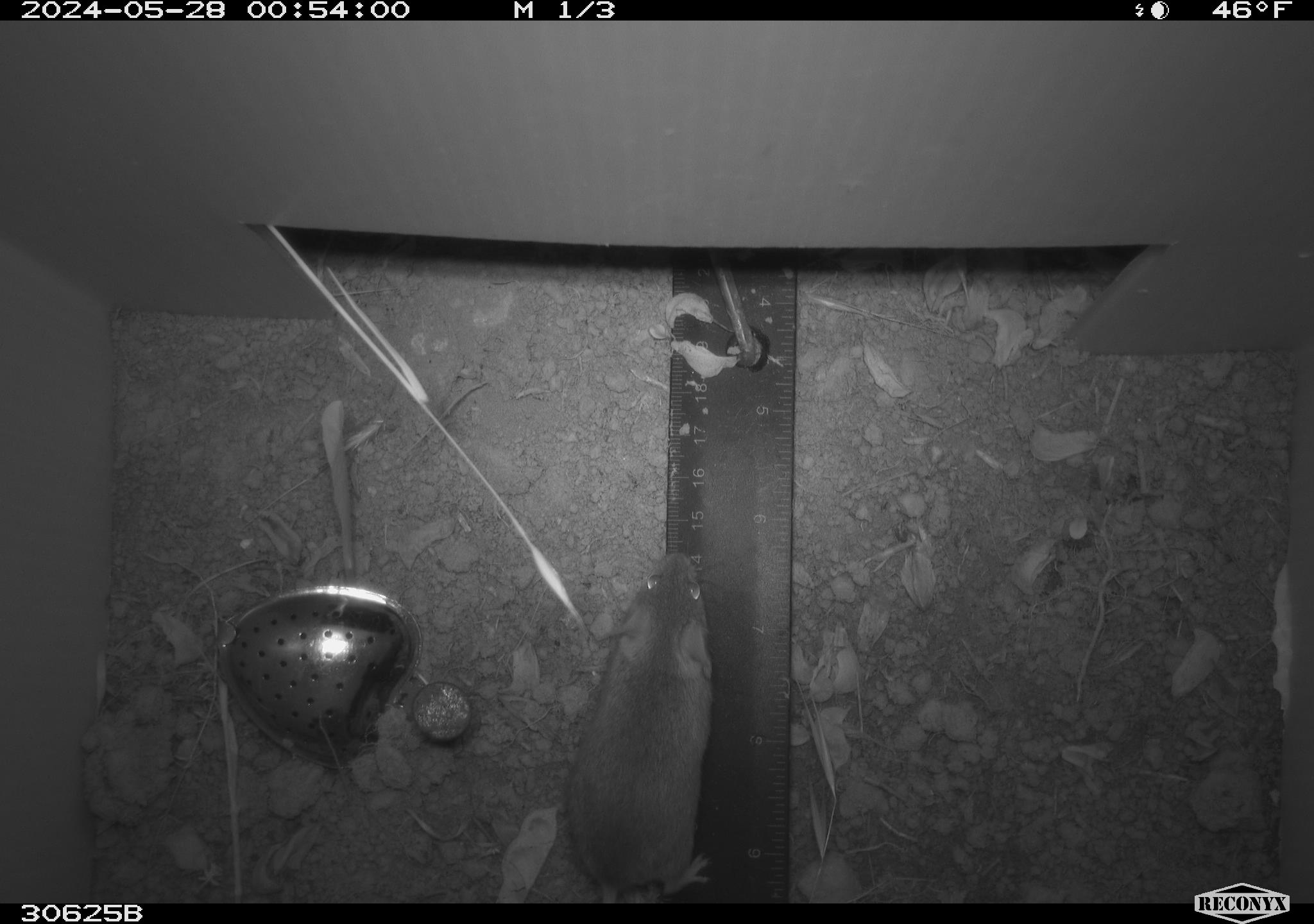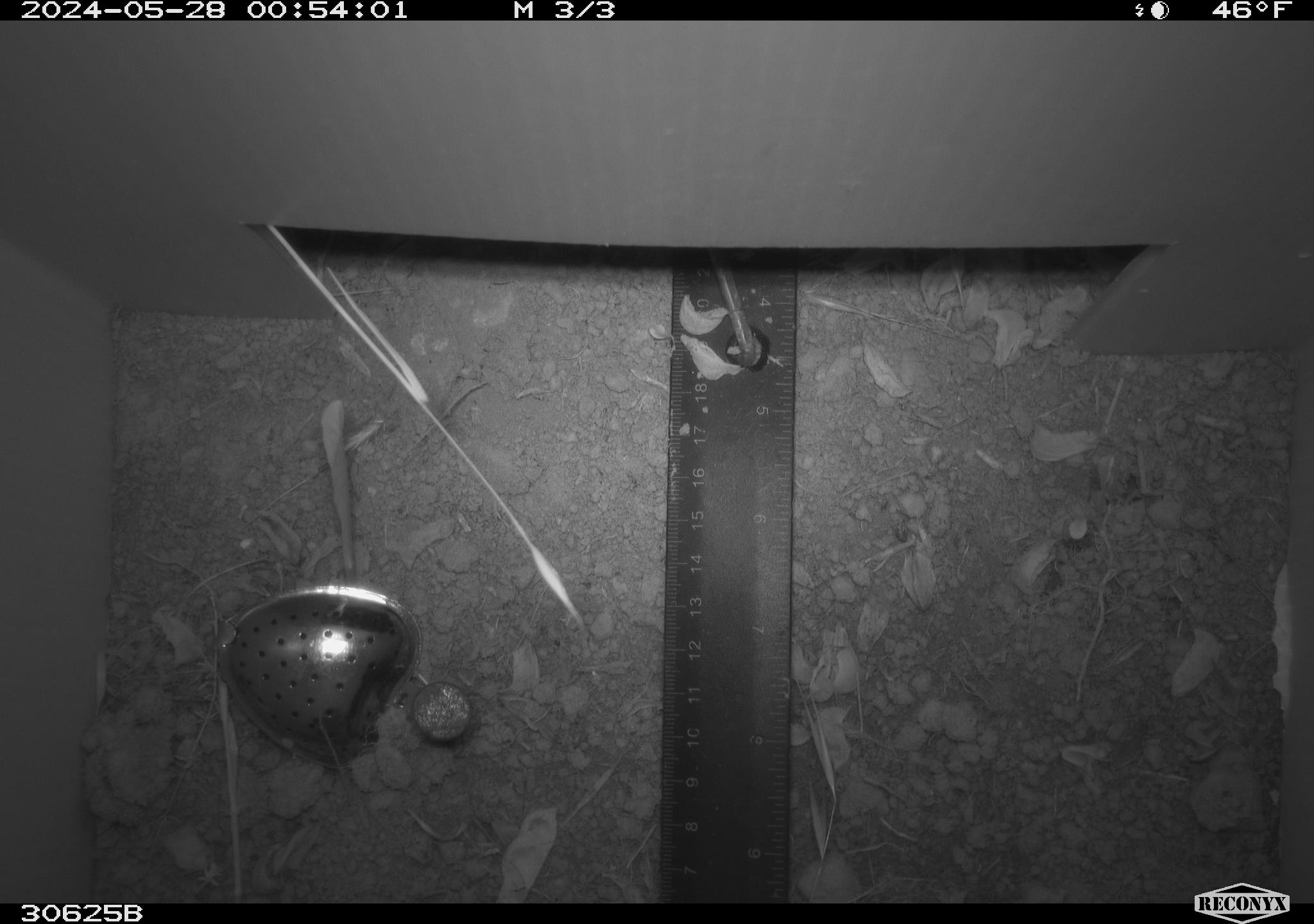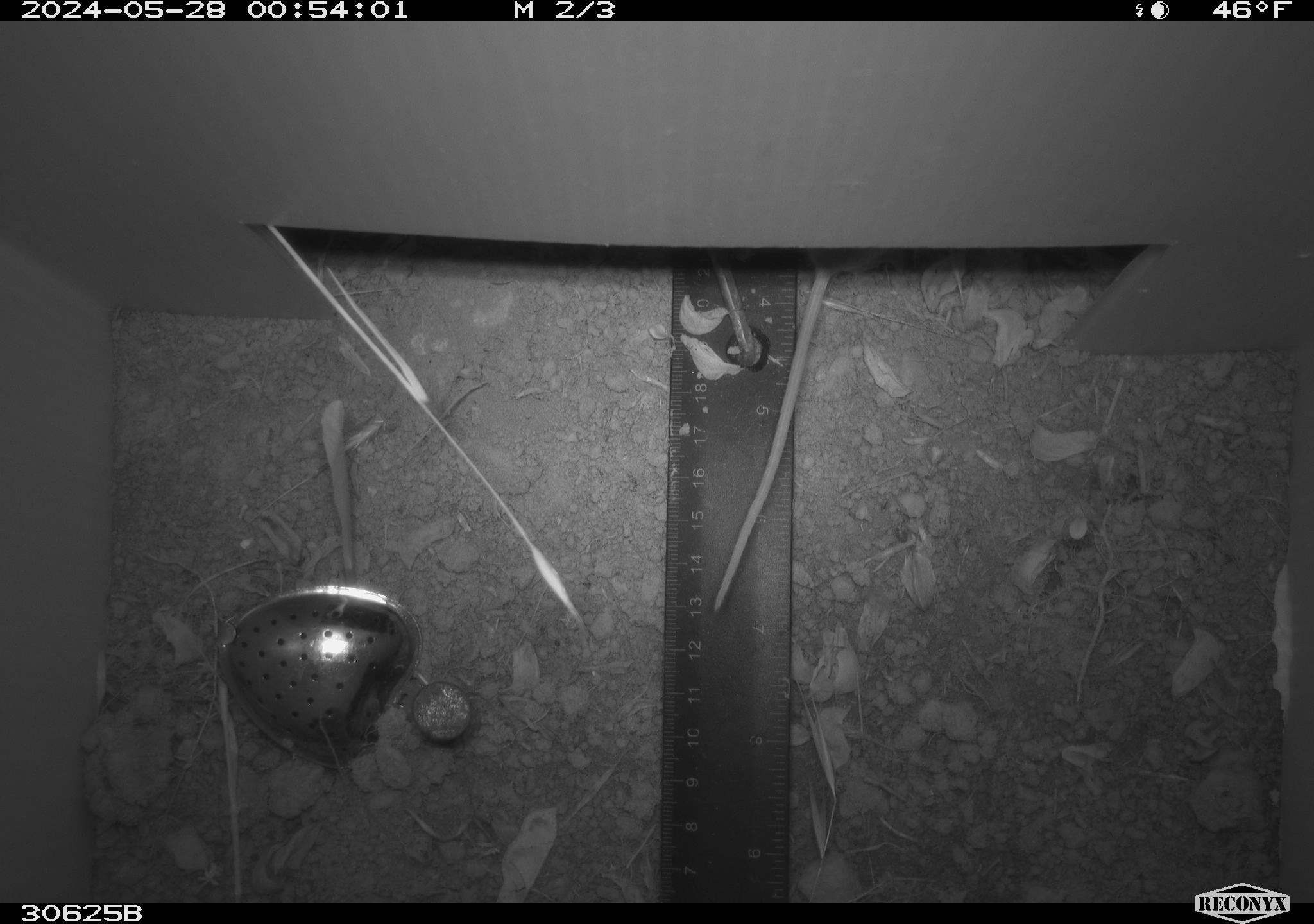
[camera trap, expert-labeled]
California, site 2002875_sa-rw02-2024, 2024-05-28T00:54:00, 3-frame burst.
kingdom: Animalia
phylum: Chordata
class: Mammalia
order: Rodentia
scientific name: Rodentia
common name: mouse species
Mouse species (Rodentia).